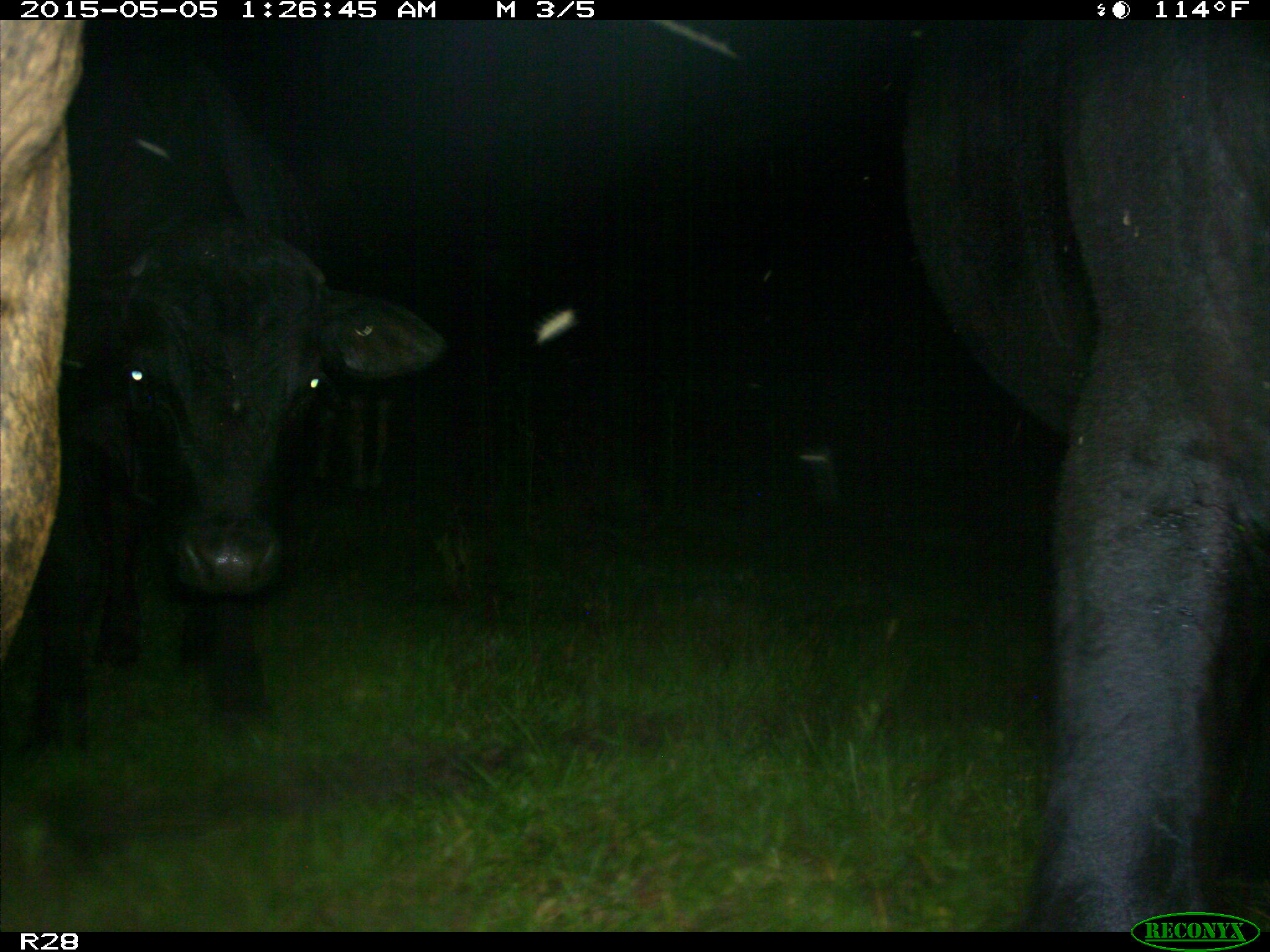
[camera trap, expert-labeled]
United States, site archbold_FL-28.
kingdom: Animalia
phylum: Chordata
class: Mammalia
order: Artiodactyla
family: Bovidae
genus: Bos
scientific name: Bos taurus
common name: domestic cow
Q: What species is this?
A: Bos taurus (domestic cow).